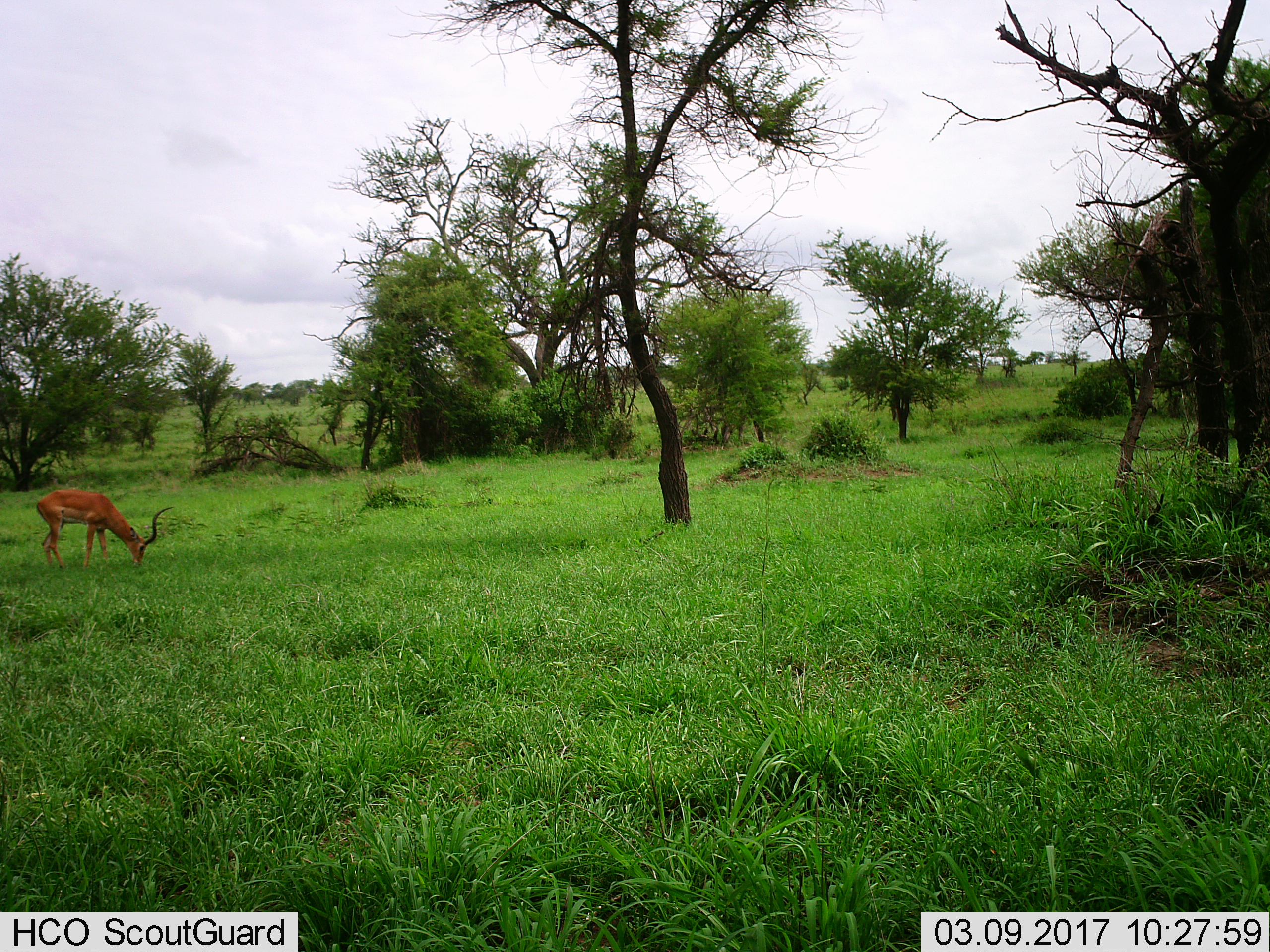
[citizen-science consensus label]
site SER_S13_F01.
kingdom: Animalia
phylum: Chordata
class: Mammalia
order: Artiodactyla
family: Bovidae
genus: Aepyceros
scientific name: Aepyceros melampus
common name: impala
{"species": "impala (Aepyceros melampus)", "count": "1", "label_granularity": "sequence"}